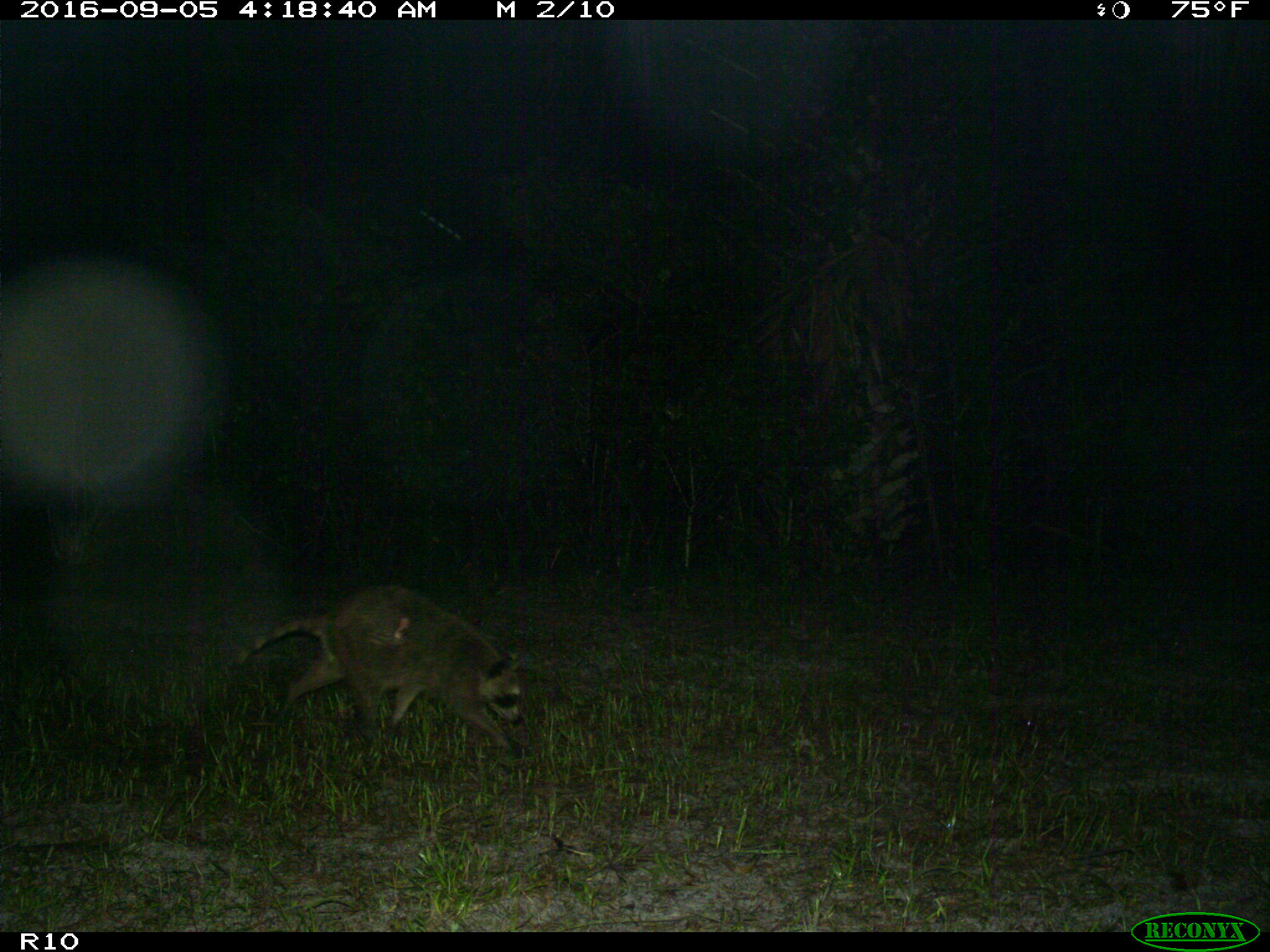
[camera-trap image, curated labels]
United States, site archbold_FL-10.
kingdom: Animalia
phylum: Chordata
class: Mammalia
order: Carnivora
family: Procyonidae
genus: Procyon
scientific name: Procyon lotor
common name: common raccoon